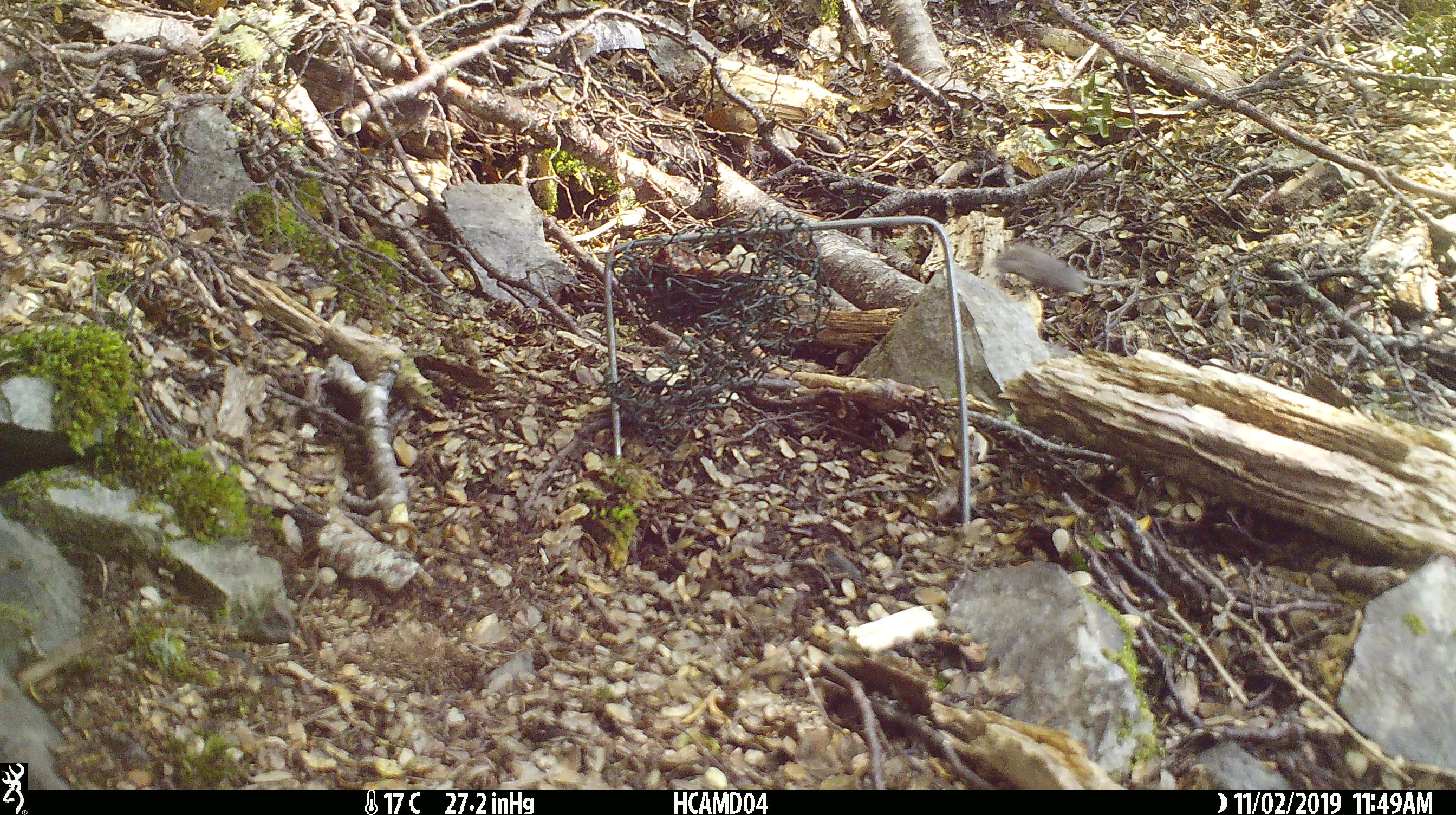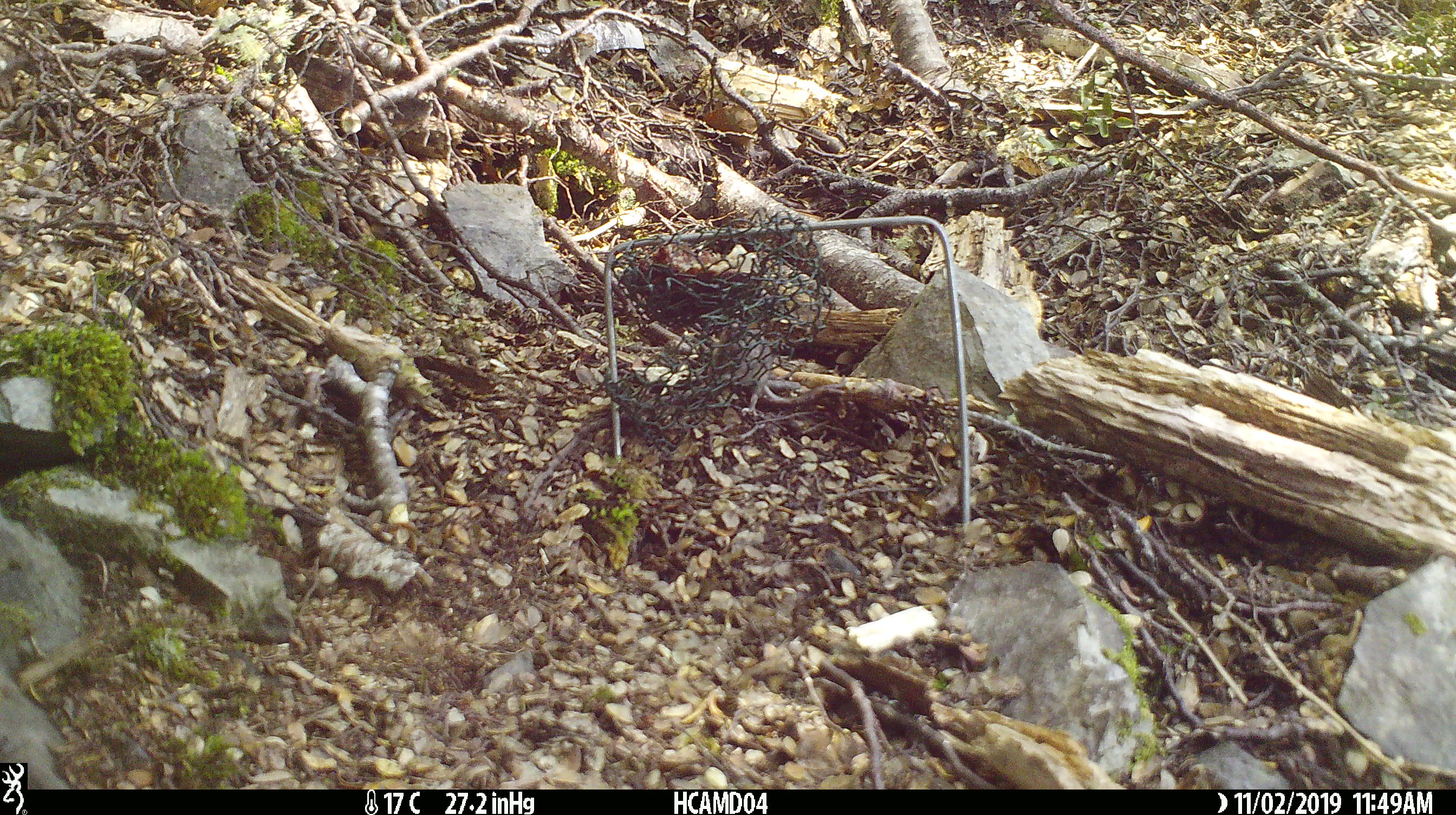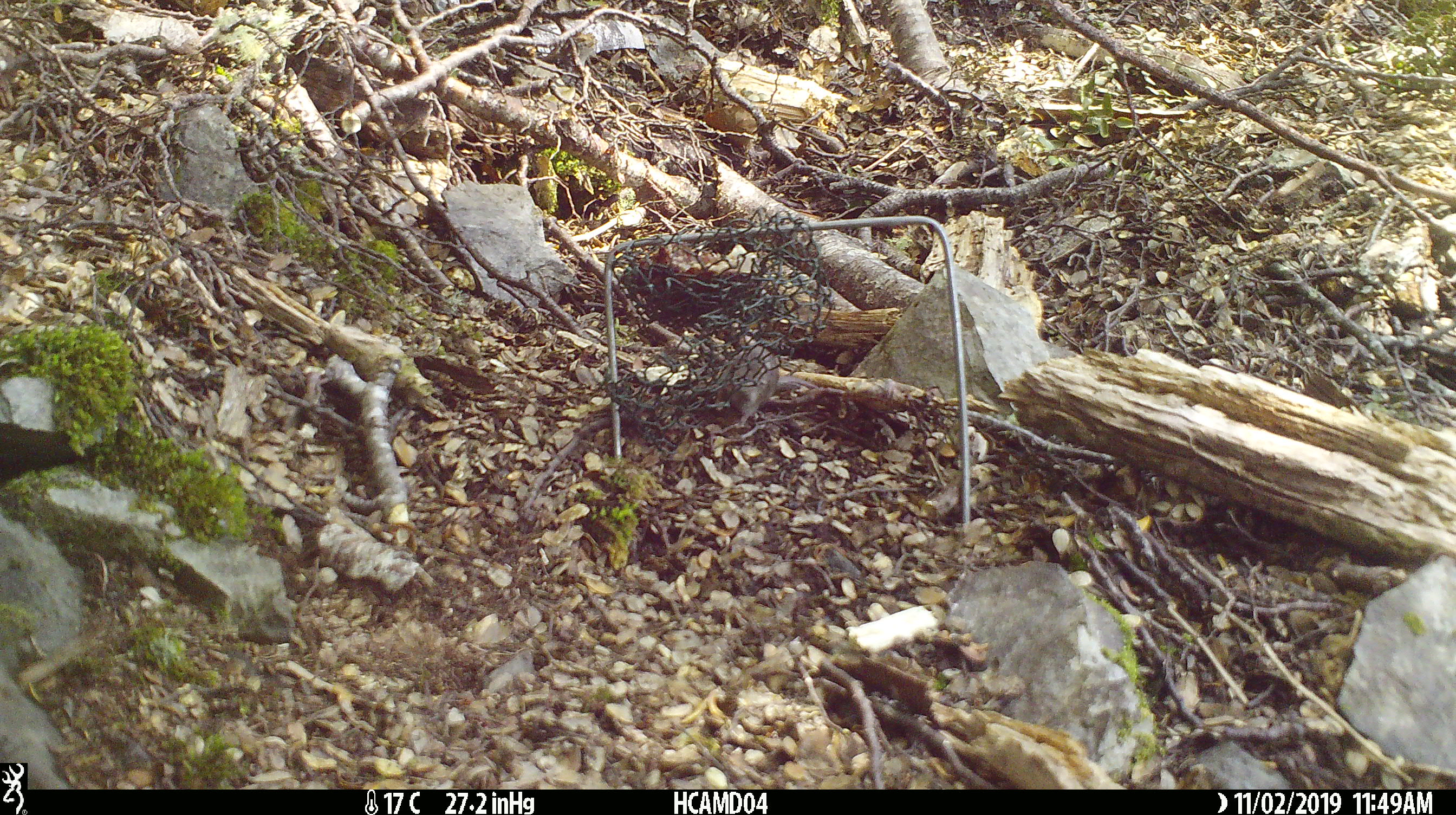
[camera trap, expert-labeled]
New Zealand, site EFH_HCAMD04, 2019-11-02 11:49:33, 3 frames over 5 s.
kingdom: Animalia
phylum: Chordata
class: Mammalia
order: Rodentia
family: Muridae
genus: Mus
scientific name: Mus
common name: mouse